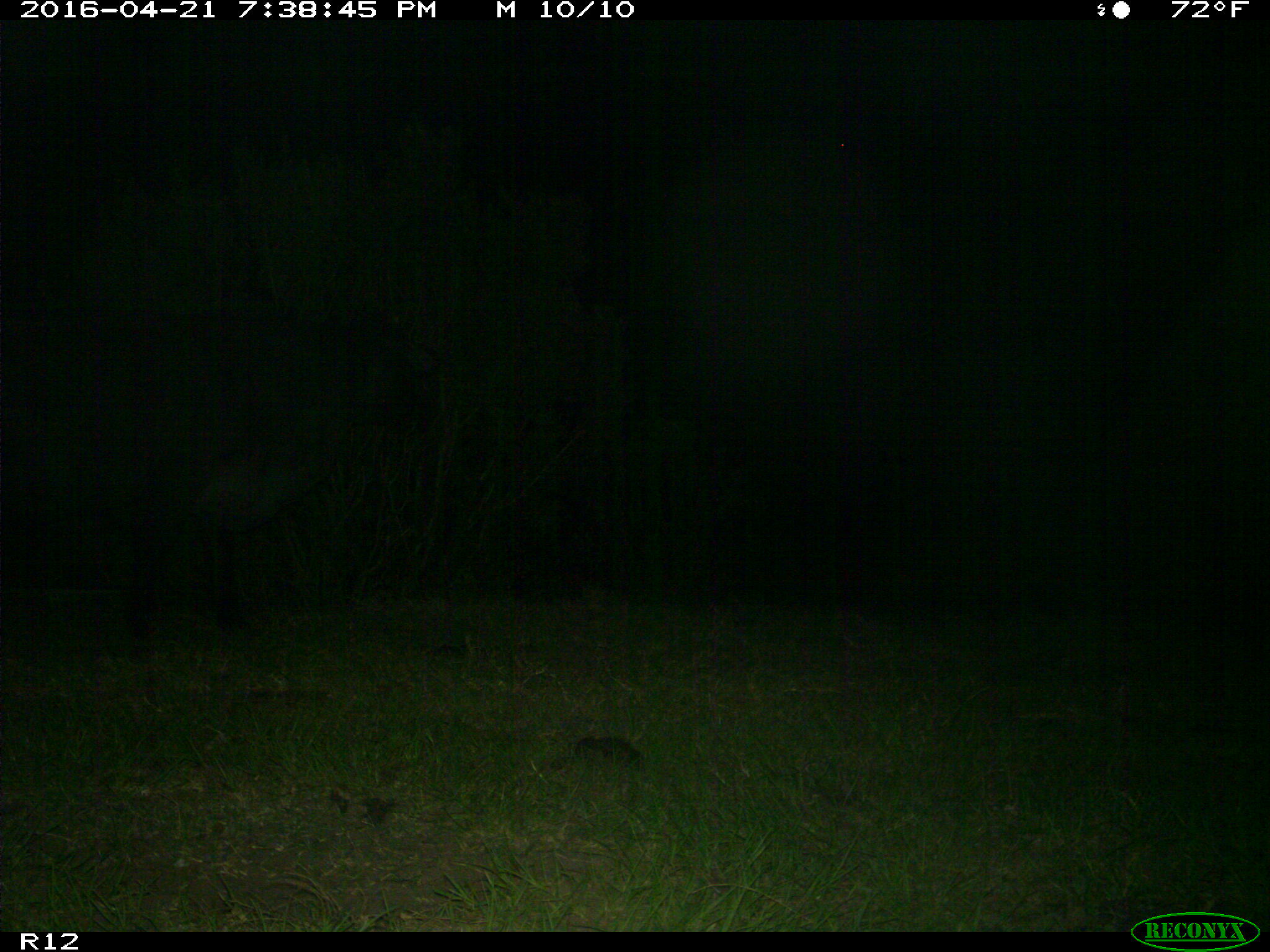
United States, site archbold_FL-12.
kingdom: Animalia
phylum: Chordata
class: Mammalia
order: Artiodactyla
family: Bovidae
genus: Bos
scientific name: Bos taurus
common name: domestic cow